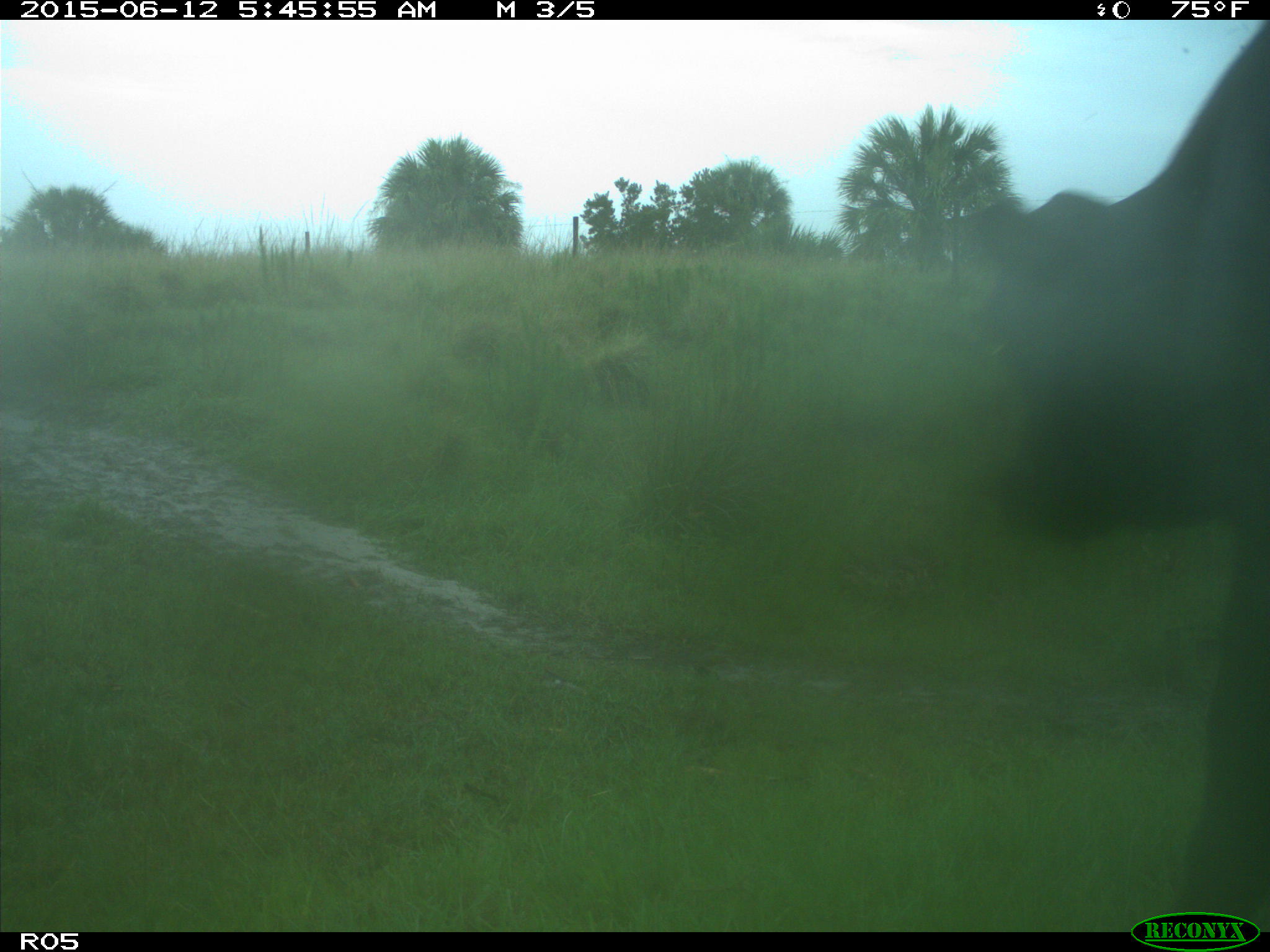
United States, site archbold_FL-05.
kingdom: Animalia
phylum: Chordata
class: Mammalia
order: Artiodactyla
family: Bovidae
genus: Bos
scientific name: Bos taurus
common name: domestic cow